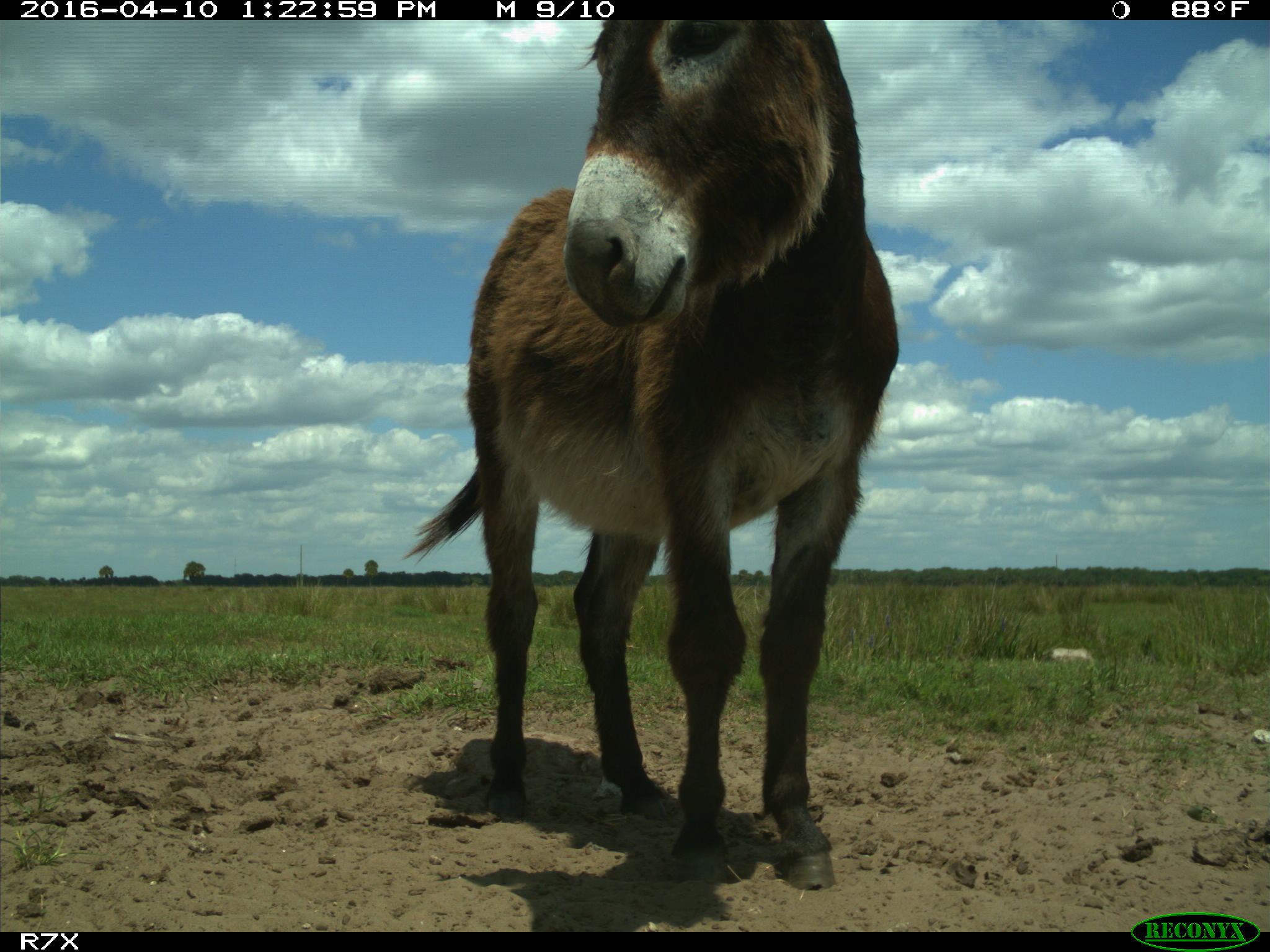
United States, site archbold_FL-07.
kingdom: Animalia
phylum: Chordata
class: Mammalia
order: Artiodactyla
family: Bovidae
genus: Bos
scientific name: Bos taurus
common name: domestic cow